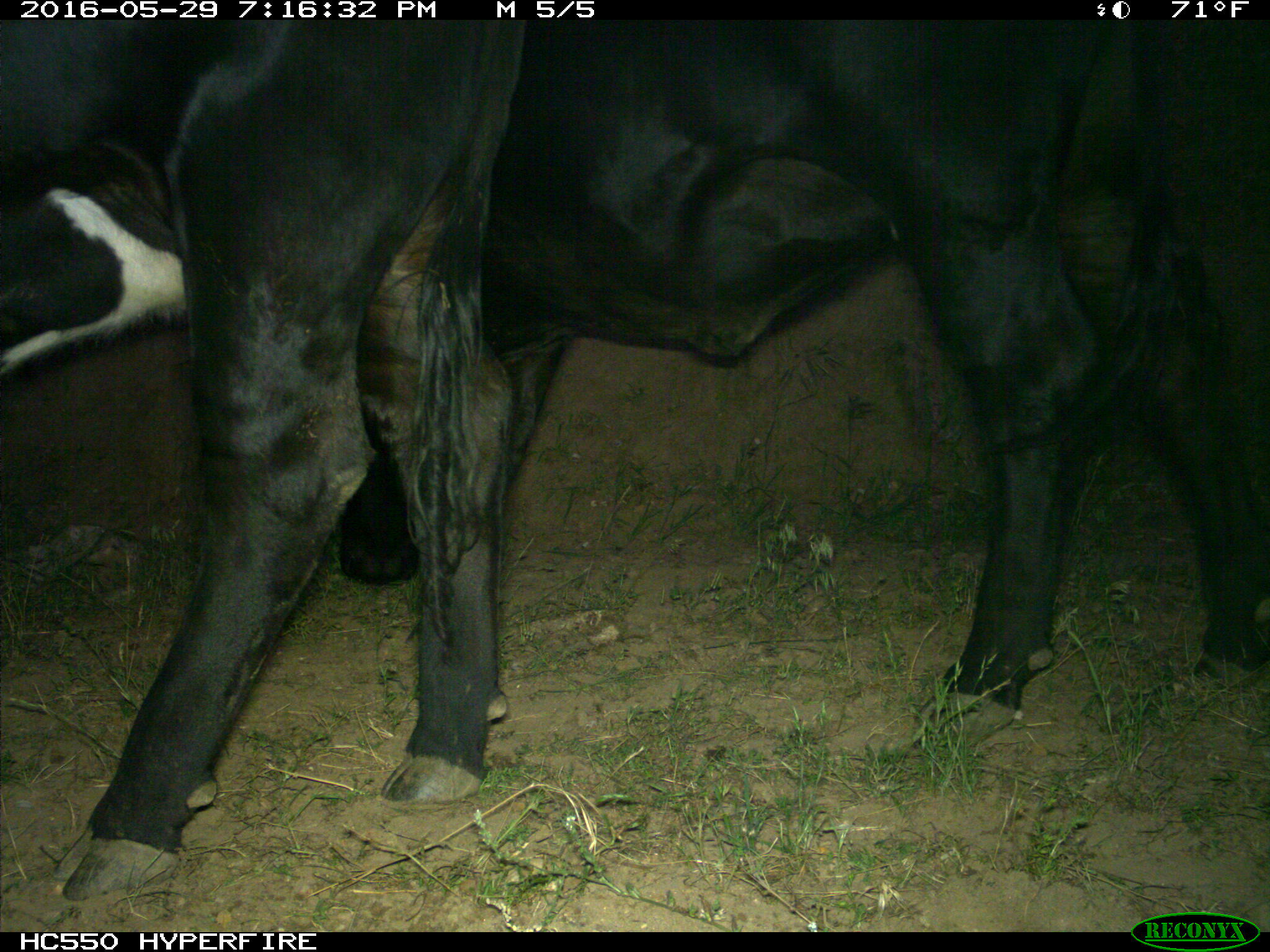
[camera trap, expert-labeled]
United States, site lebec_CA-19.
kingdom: Animalia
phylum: Chordata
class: Mammalia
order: Artiodactyla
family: Bovidae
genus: Bos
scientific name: Bos taurus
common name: domestic cow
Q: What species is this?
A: Bos taurus (domestic cow).